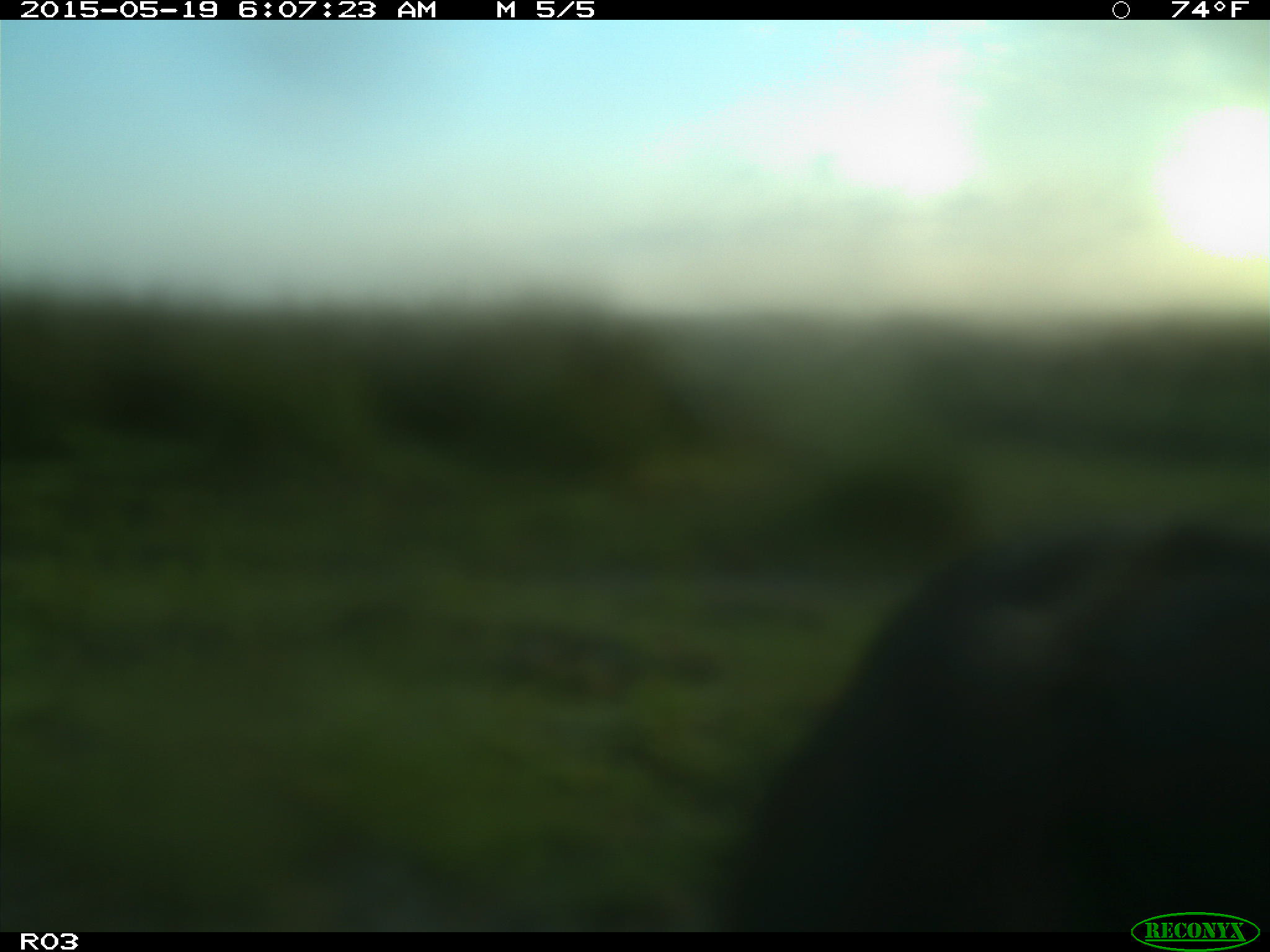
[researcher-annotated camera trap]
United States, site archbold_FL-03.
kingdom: Animalia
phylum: Chordata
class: Mammalia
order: Artiodactyla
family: Bovidae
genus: Bos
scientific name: Bos taurus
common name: domestic cow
Bos taurus (domestic cow).